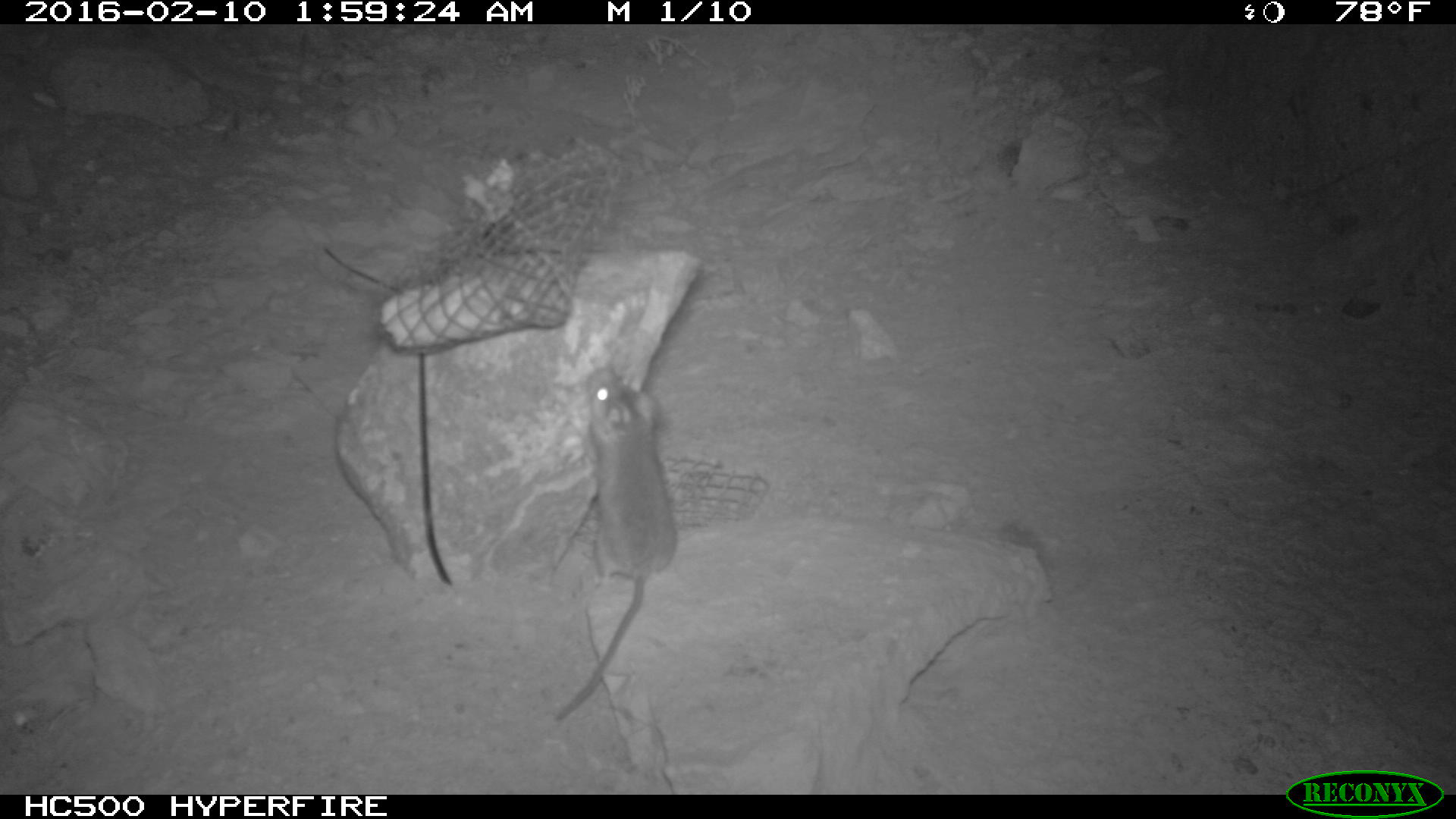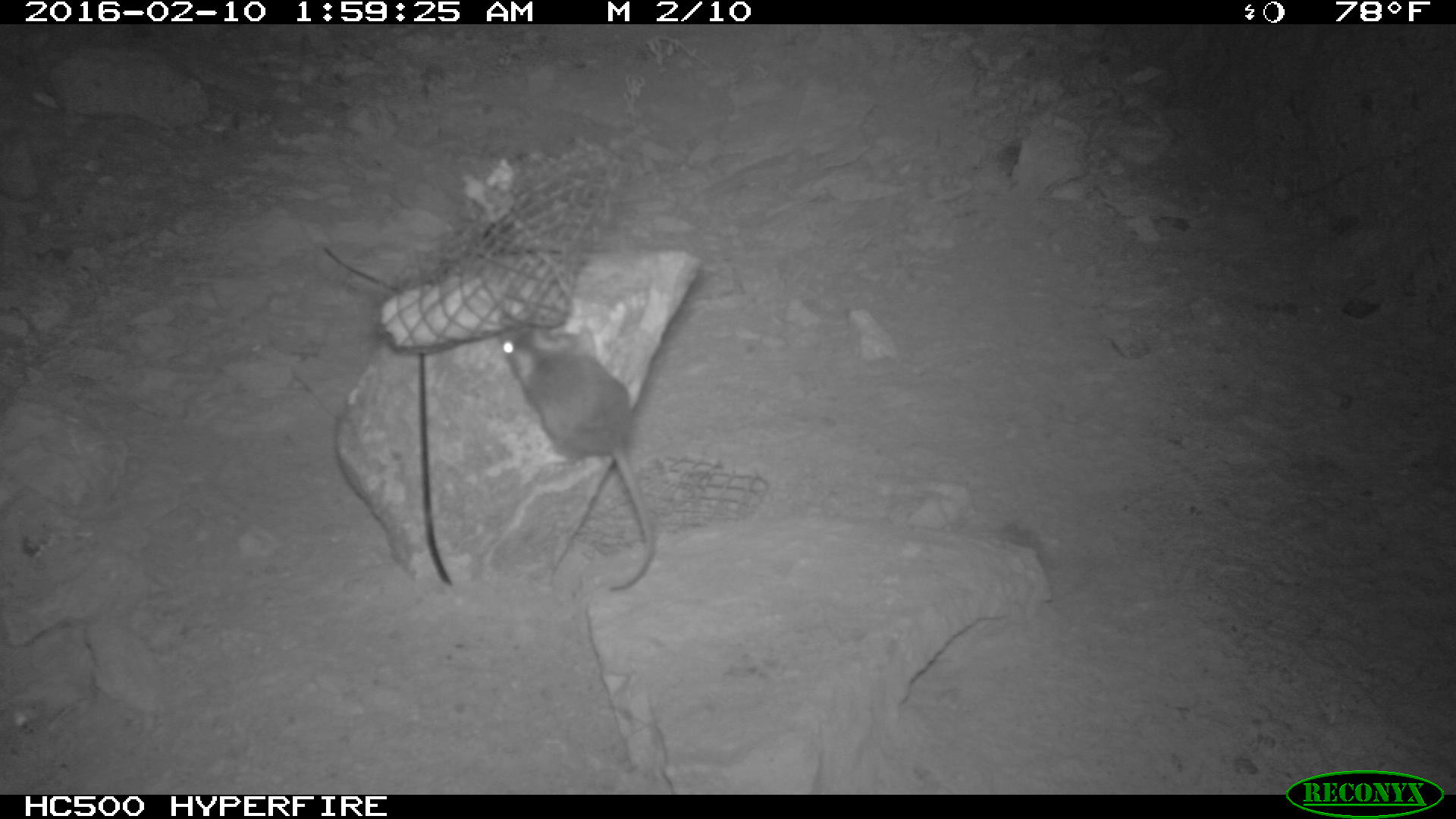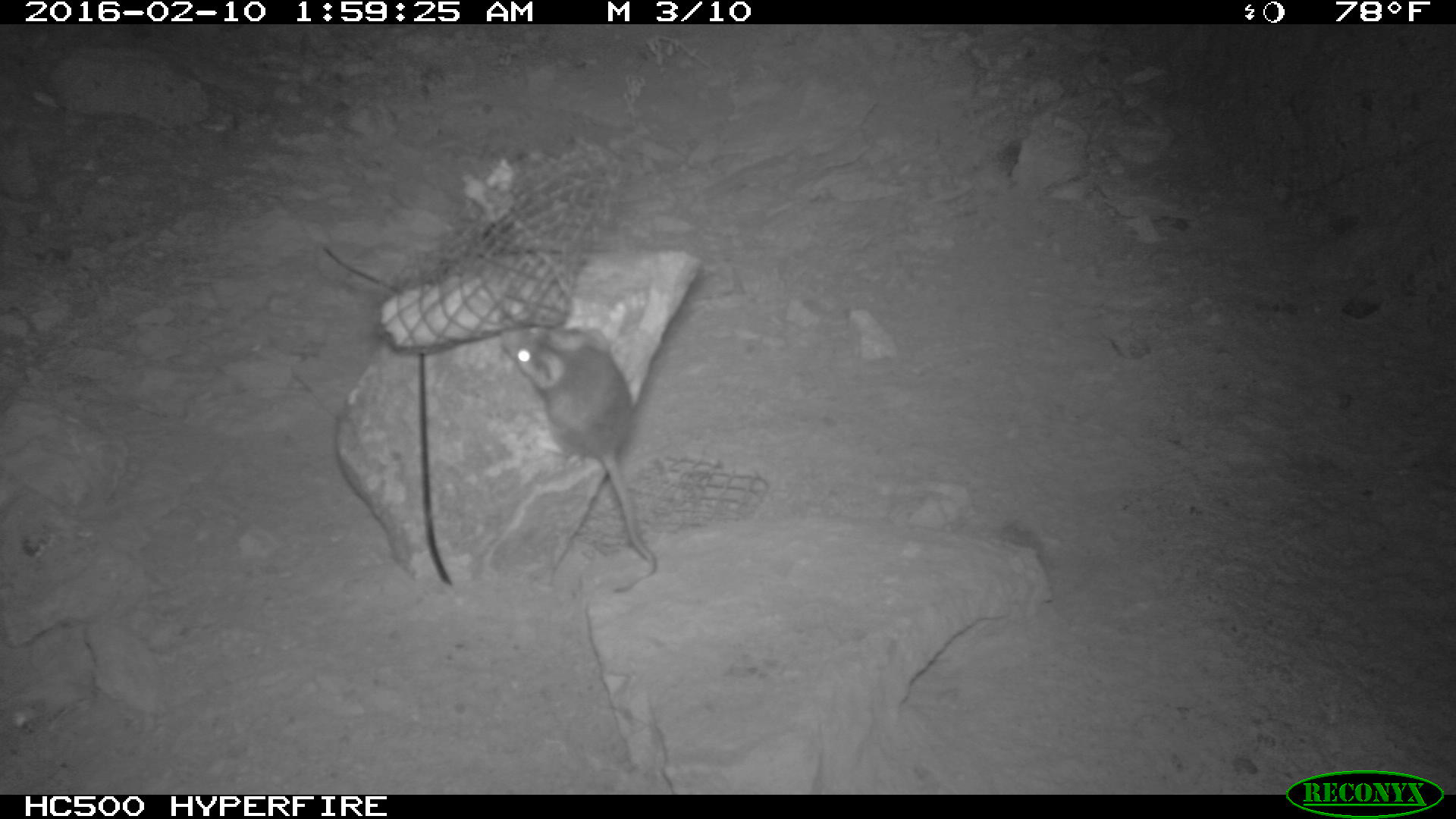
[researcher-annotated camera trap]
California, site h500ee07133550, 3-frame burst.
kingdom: Animalia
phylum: Chordata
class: Mammalia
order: Rodentia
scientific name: Rodentia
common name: rodent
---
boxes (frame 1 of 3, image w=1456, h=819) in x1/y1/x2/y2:
rodent: 554/369/676/722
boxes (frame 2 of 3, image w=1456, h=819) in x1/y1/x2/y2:
rodent: 498/322/653/590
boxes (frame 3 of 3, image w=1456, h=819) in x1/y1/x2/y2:
rodent: 502/325/656/592